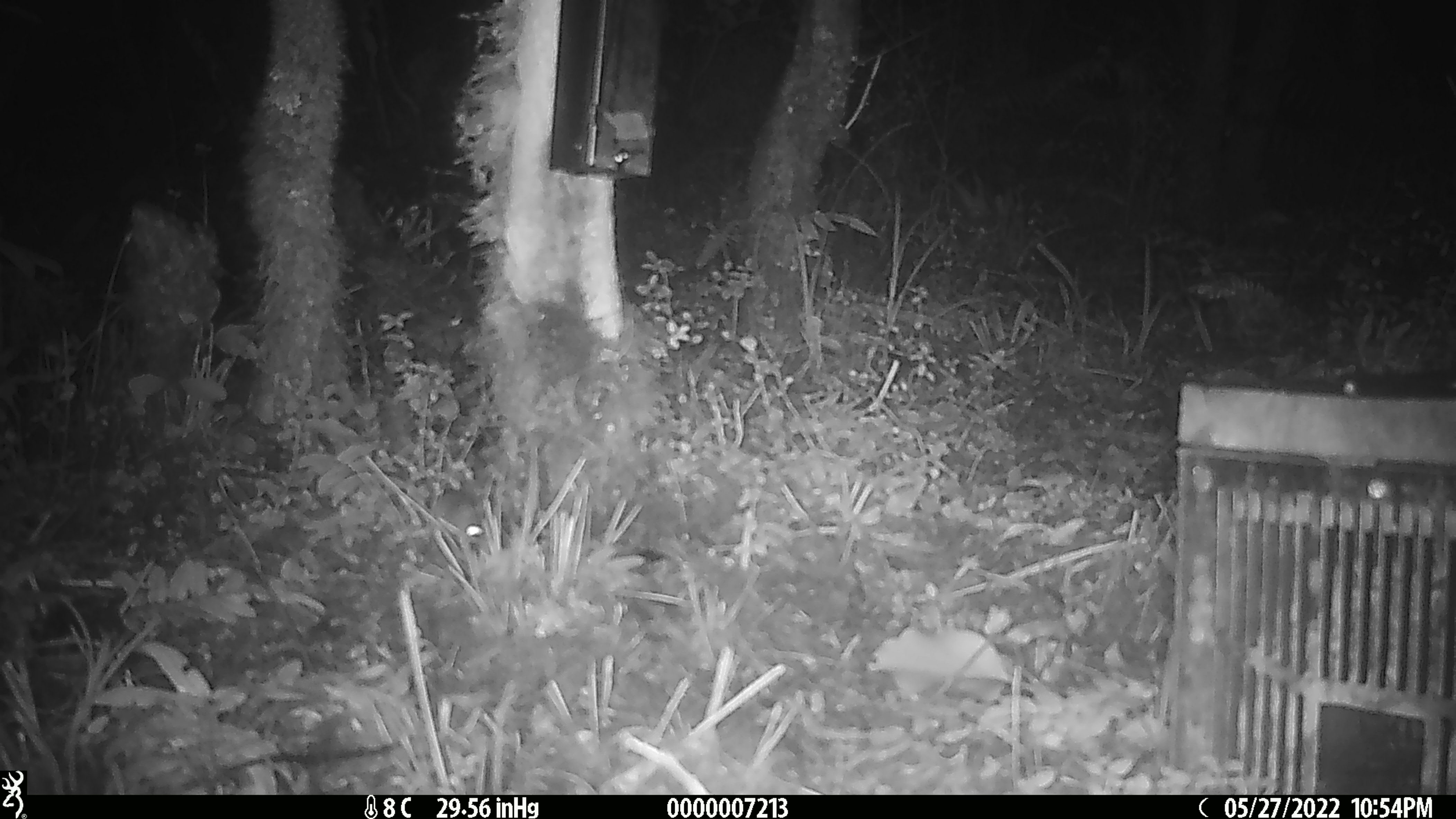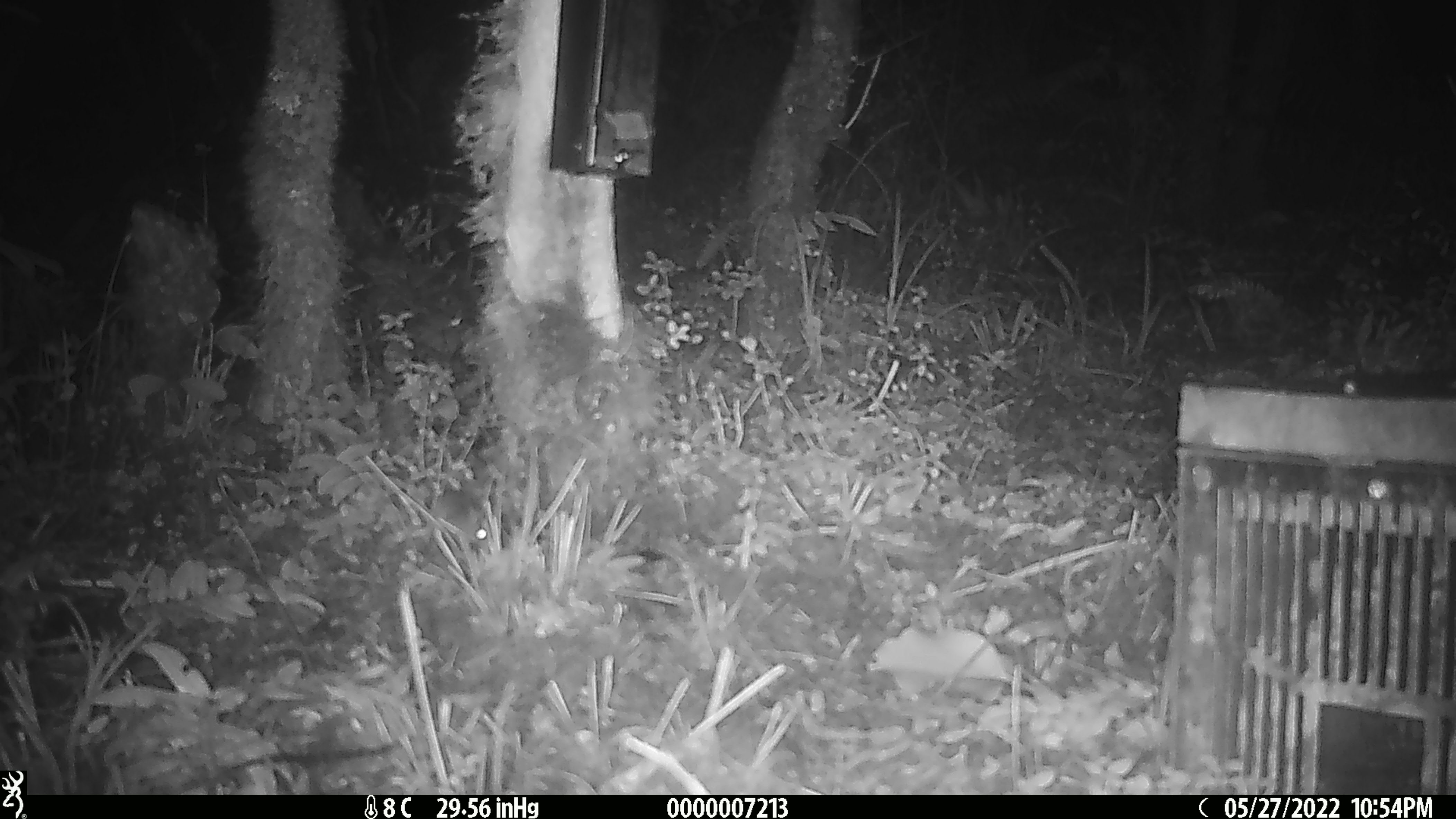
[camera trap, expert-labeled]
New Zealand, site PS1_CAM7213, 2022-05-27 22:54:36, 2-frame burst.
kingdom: Animalia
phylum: Chordata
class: Mammalia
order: Rodentia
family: Muridae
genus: Mus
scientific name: Mus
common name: mouse